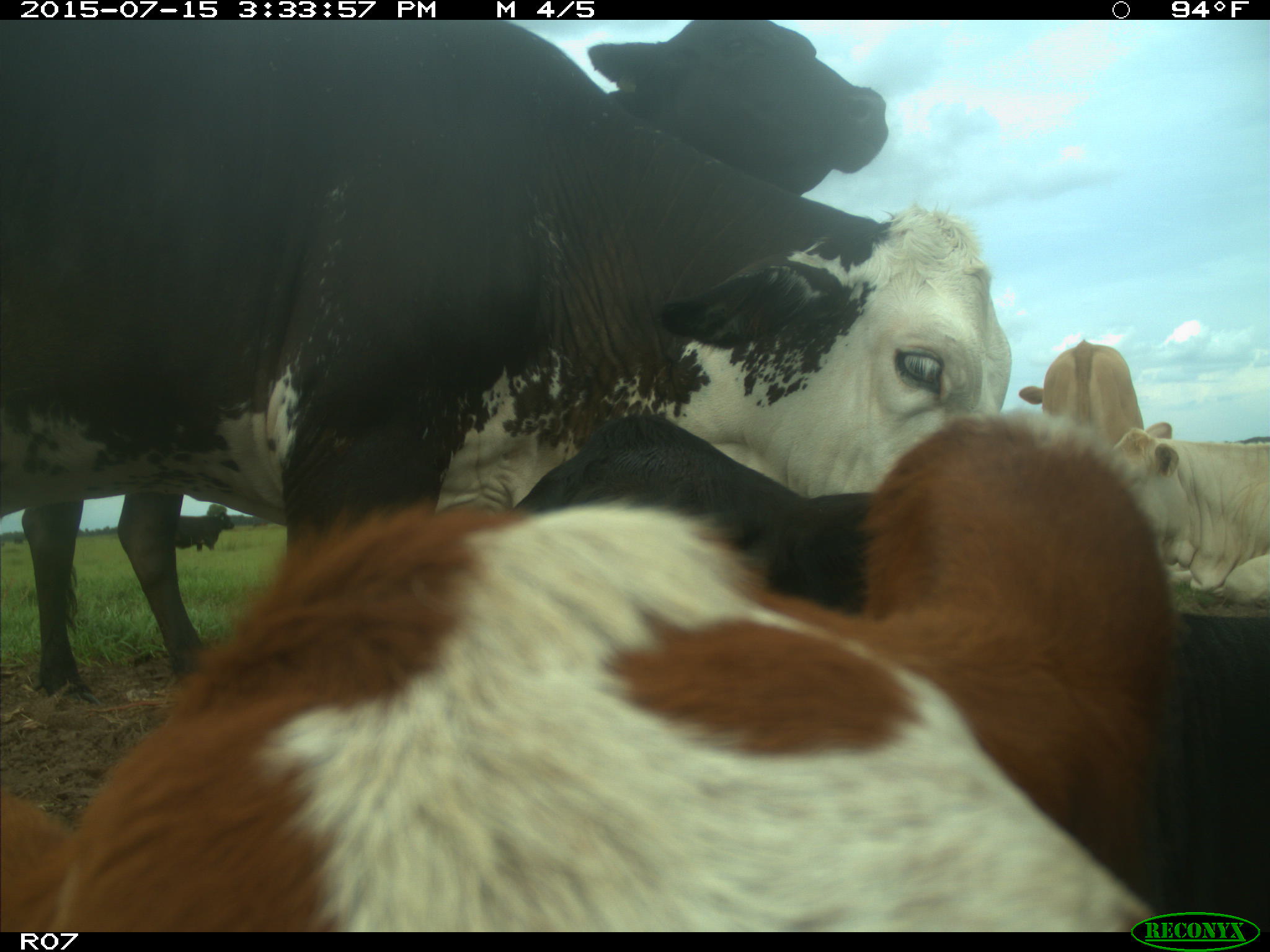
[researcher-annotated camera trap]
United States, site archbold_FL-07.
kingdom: Animalia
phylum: Chordata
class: Mammalia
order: Artiodactyla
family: Bovidae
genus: Bos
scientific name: Bos taurus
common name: domestic cow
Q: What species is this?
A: Bos taurus (domestic cow).